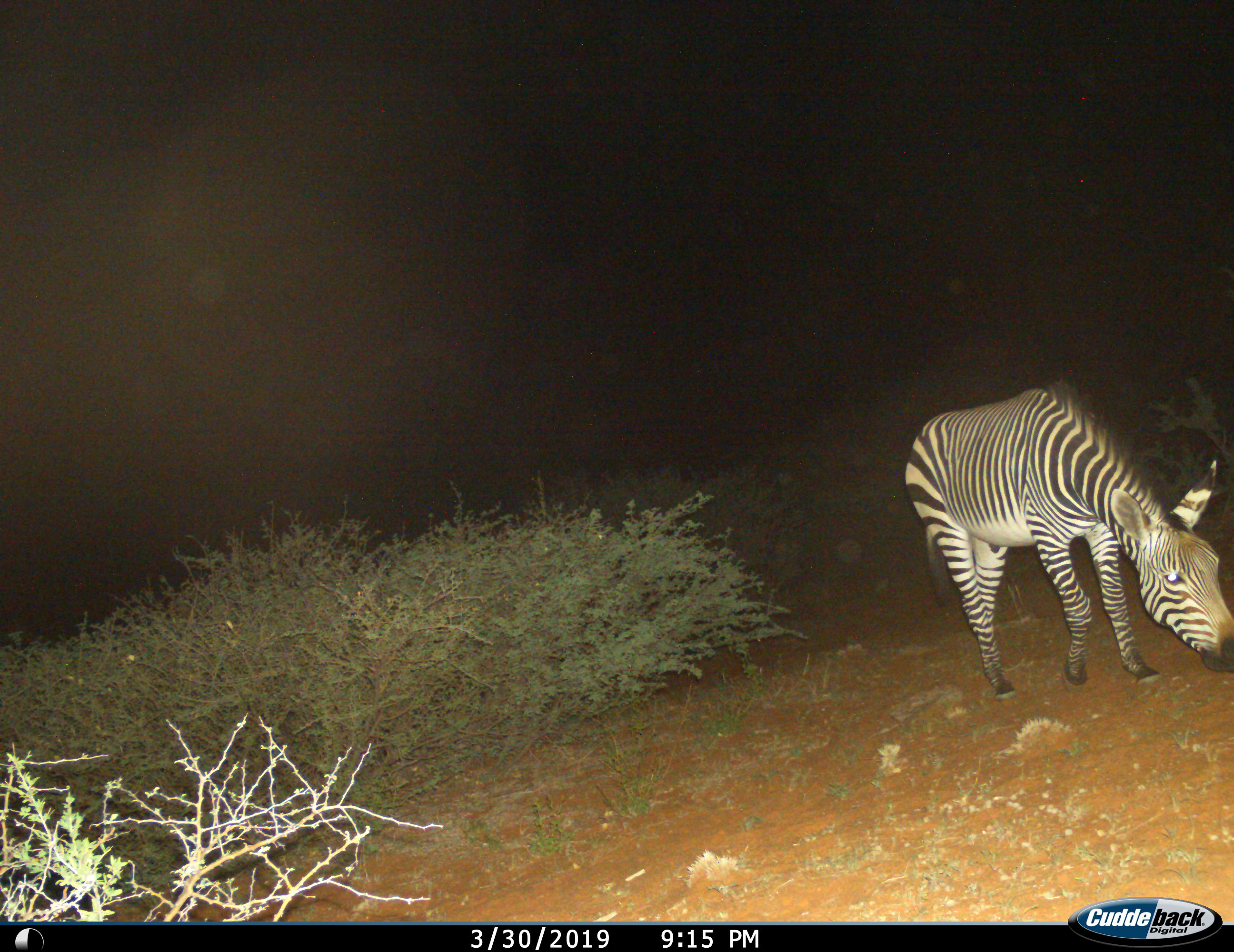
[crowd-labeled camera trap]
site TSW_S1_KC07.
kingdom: Animalia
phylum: Chordata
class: Mammalia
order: Perissodactyla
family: Equidae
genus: Equus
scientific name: Equus zebra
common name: mountain zebra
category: zebramountain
Zebramountain (mountain zebra) (Equus zebra), count 1. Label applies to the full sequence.